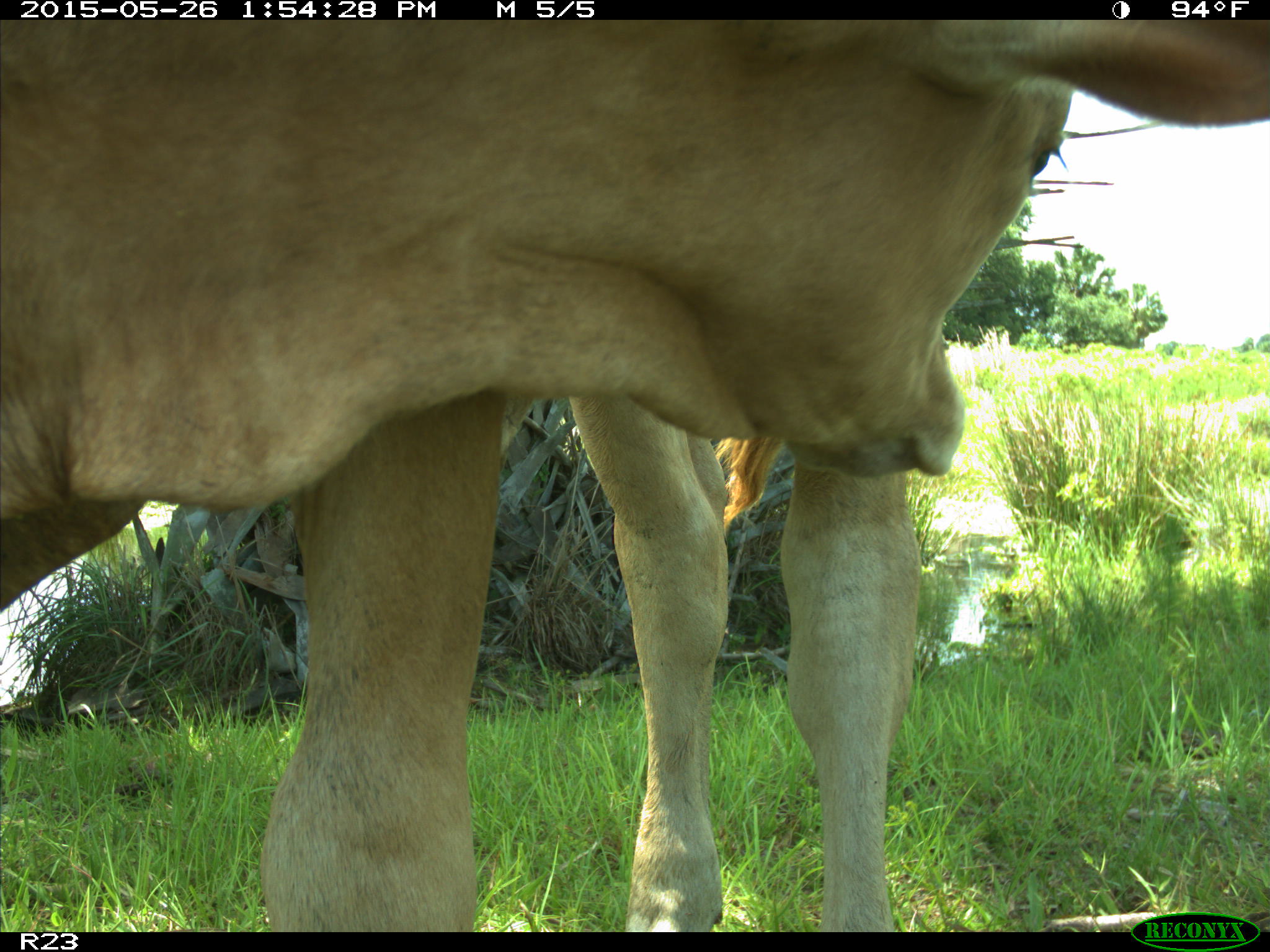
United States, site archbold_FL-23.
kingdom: Animalia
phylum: Chordata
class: Mammalia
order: Artiodactyla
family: Bovidae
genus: Bos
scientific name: Bos taurus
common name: domestic cow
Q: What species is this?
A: Bos taurus (domestic cow).